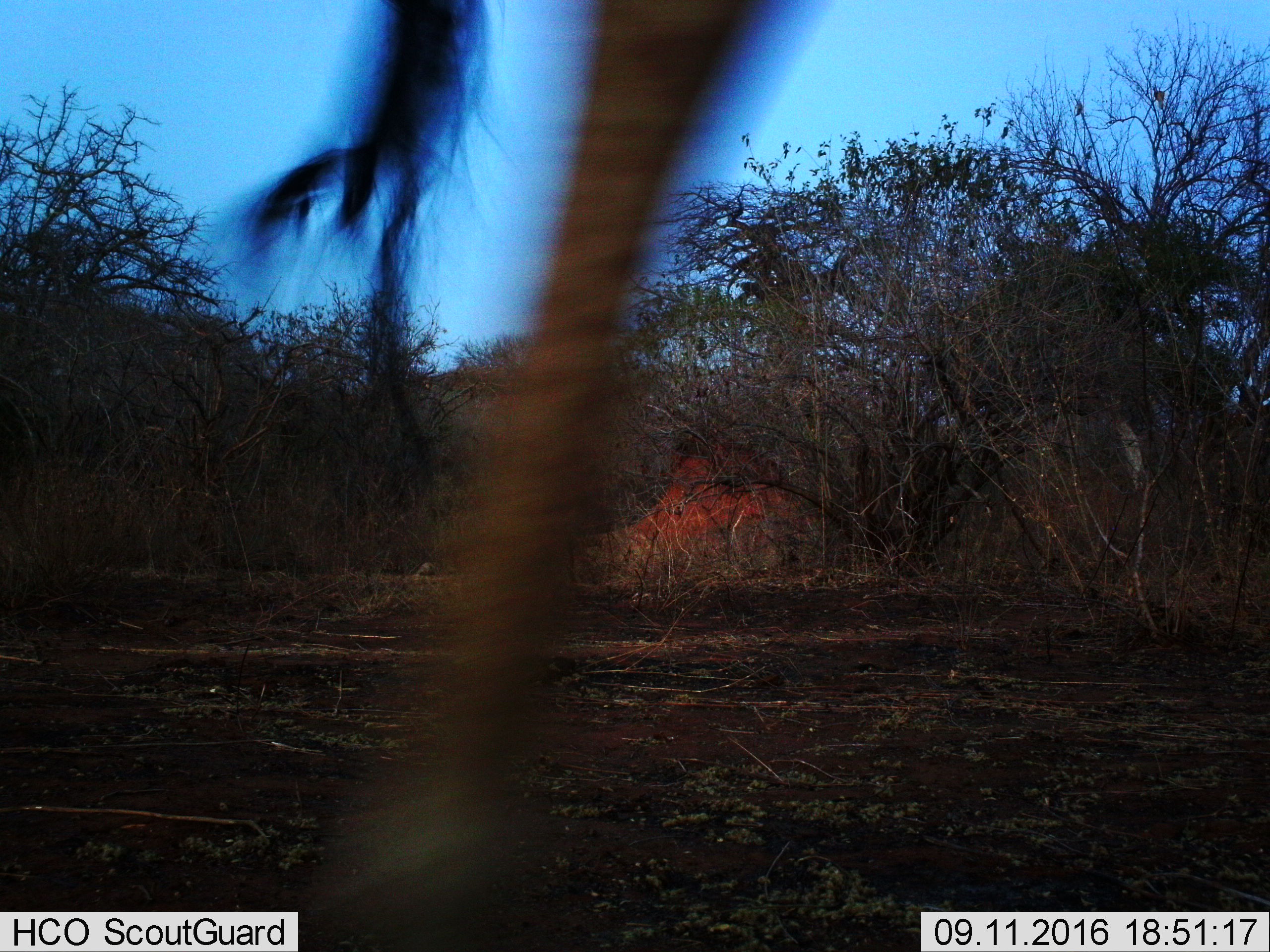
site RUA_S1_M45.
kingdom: Animalia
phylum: Chordata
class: Mammalia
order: Artiodactyla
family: Giraffidae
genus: Giraffa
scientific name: Giraffa camelopardalis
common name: giraffe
Giraffe (Giraffa camelopardalis), count 1. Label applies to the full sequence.